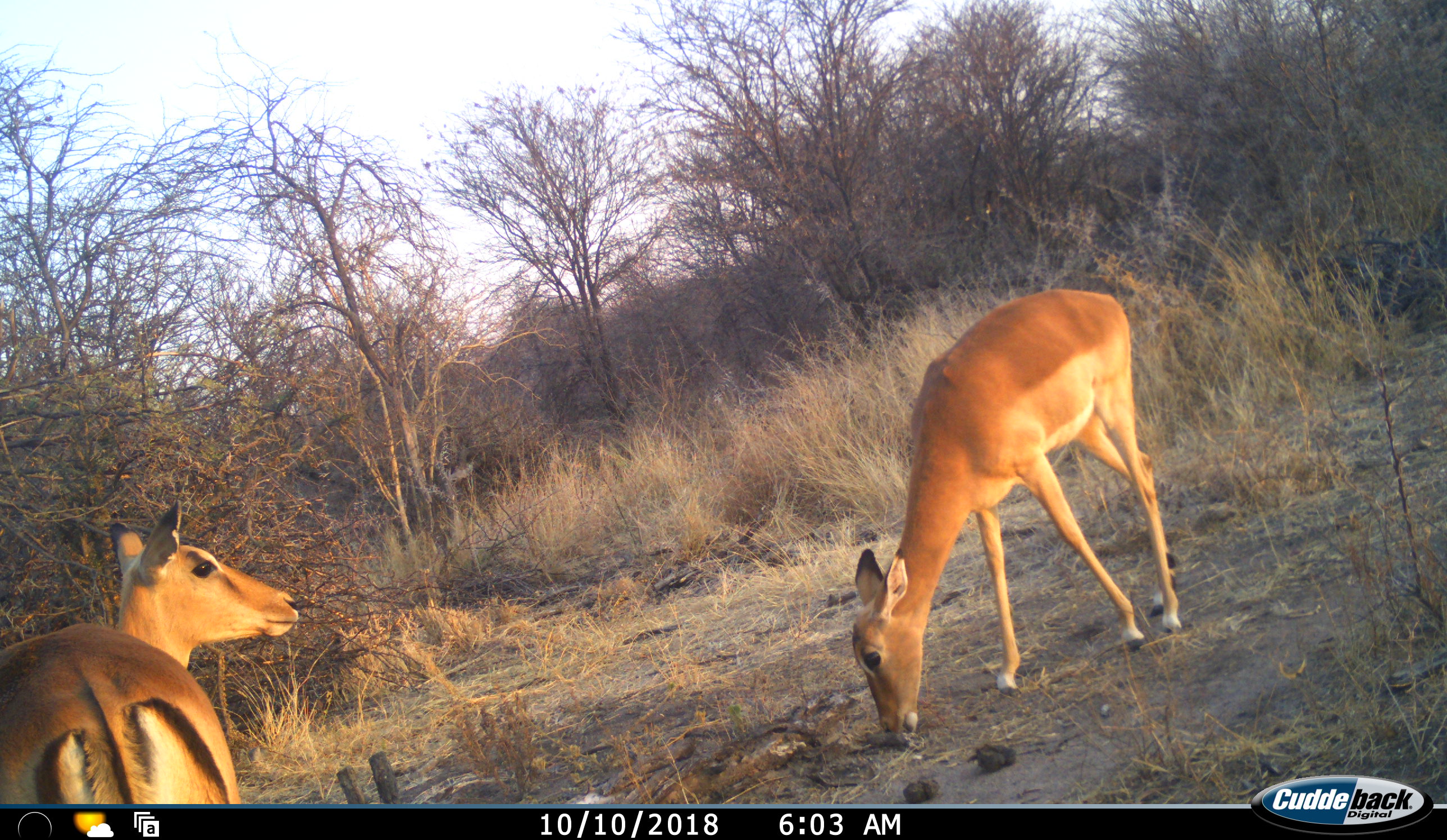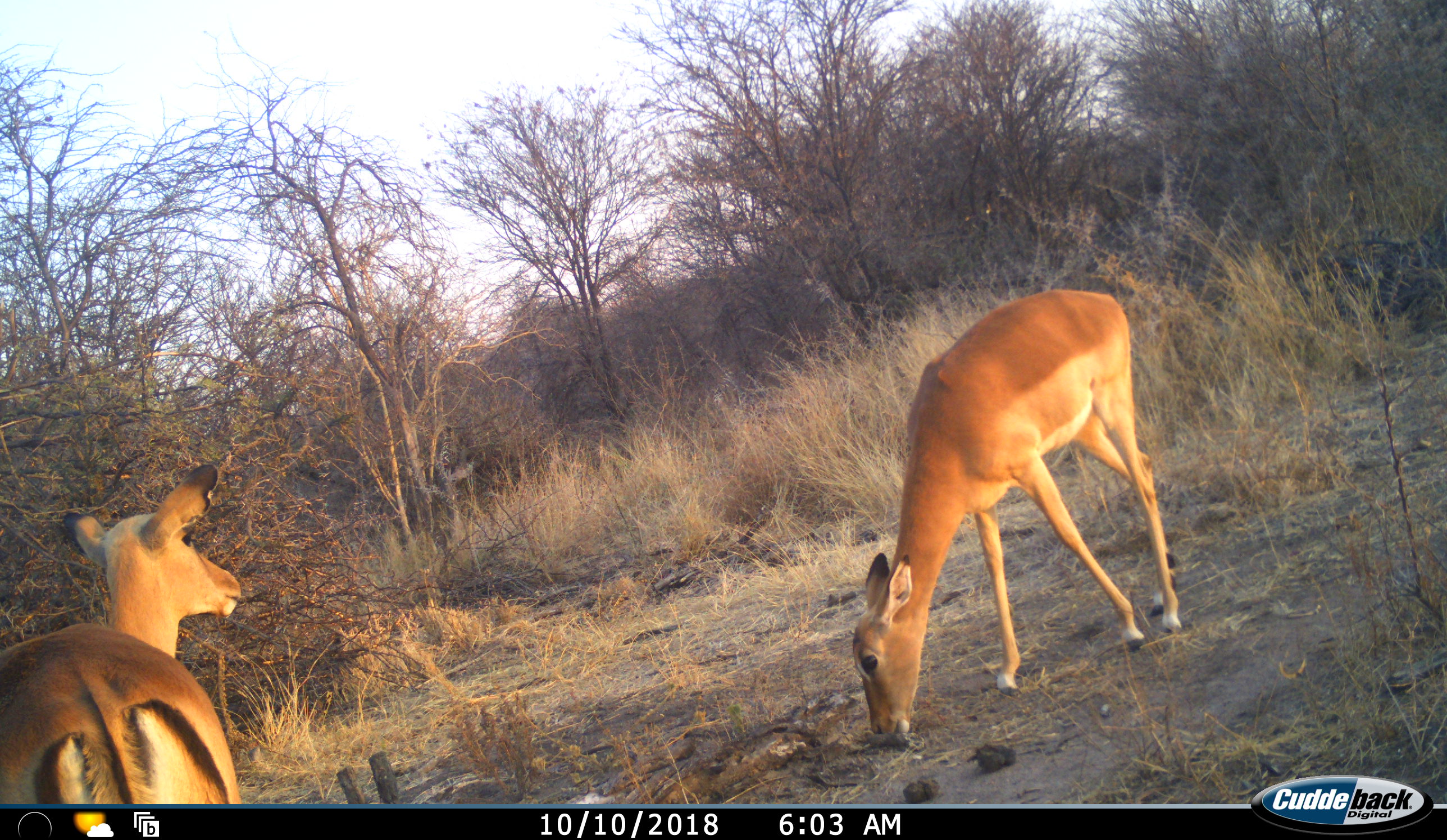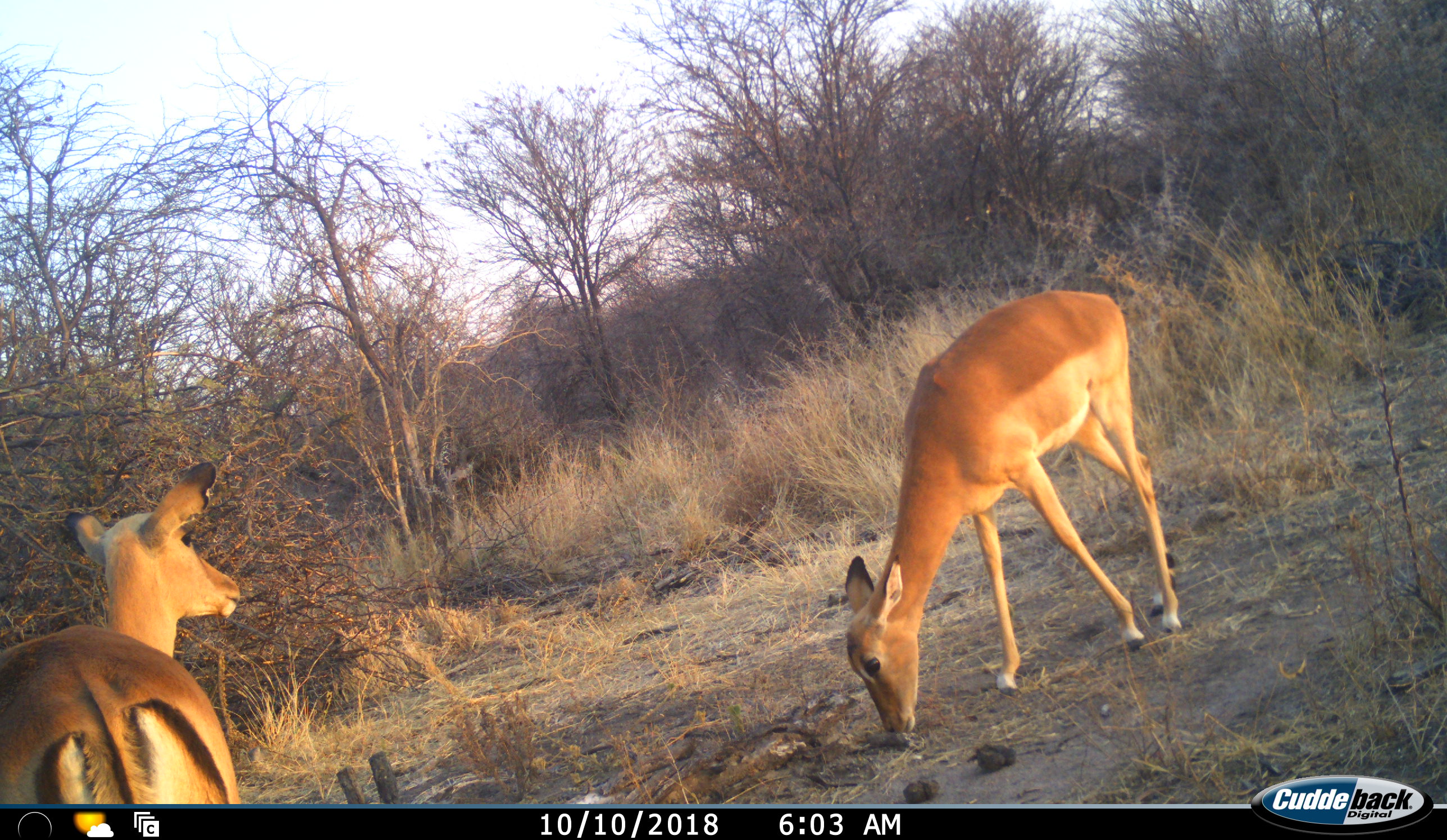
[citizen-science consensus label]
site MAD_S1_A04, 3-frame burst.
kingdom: Animalia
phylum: Chordata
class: Mammalia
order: Artiodactyla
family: Bovidae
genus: Aepyceros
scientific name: Aepyceros melampus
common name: impala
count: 2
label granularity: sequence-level